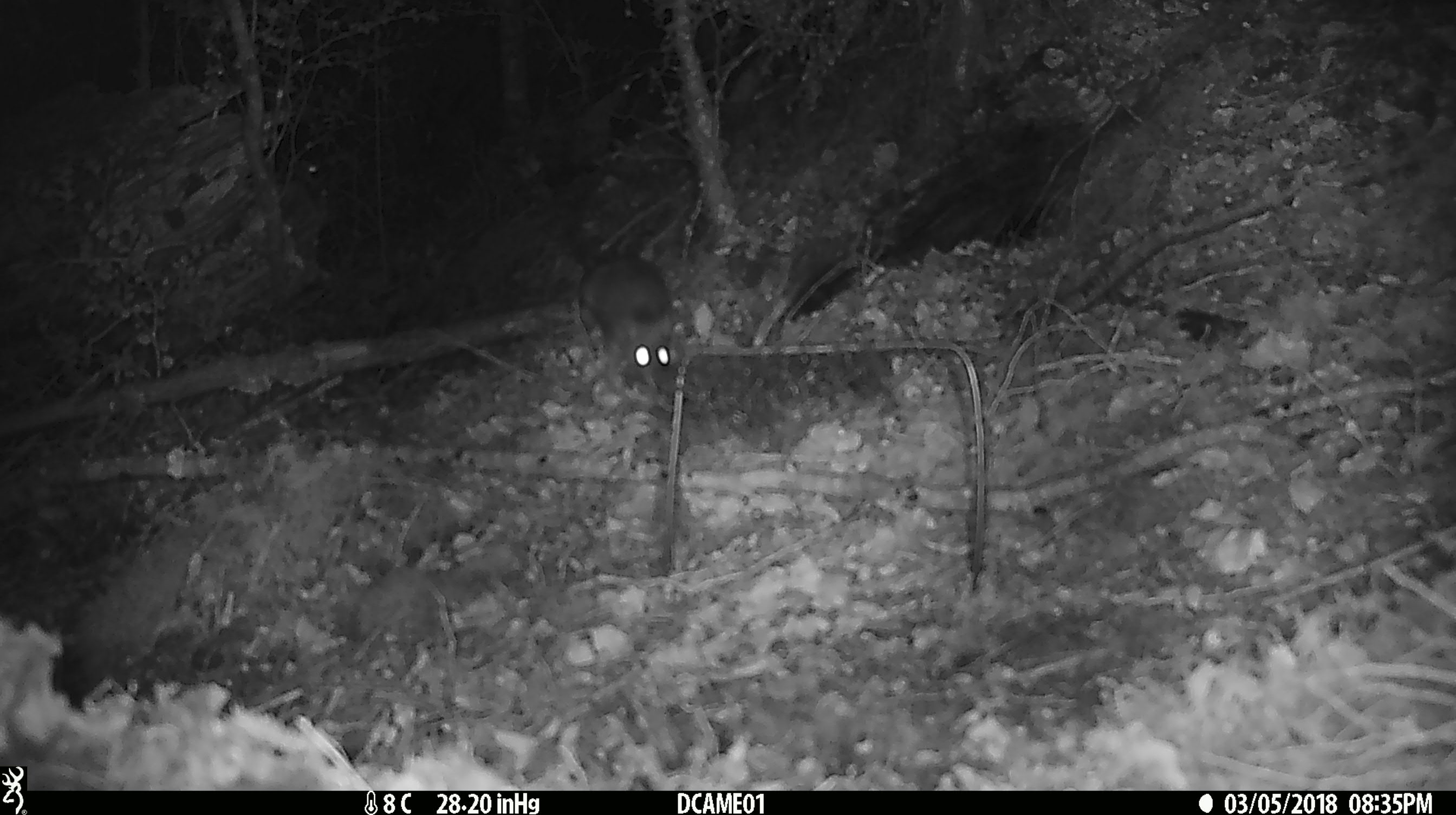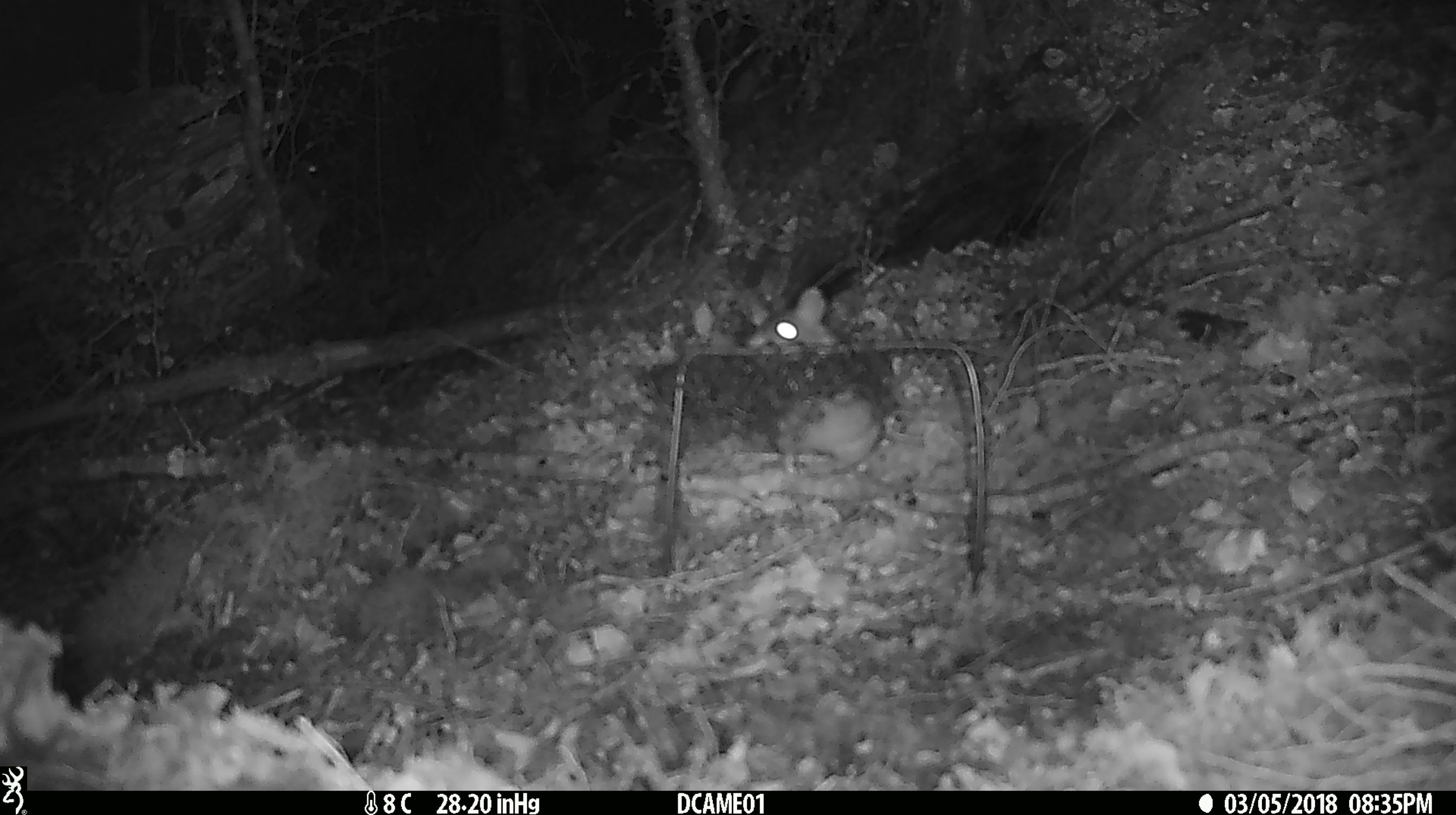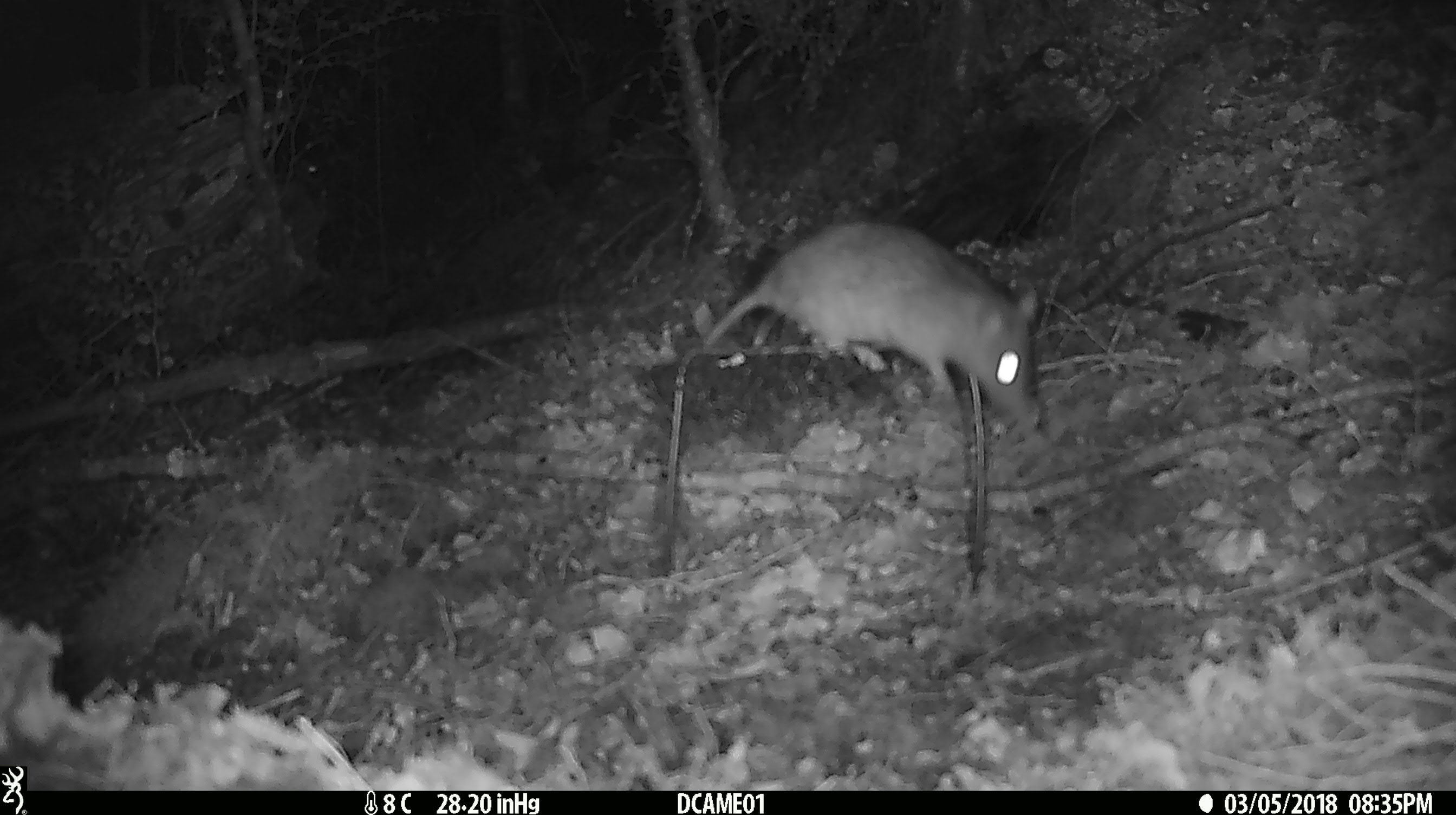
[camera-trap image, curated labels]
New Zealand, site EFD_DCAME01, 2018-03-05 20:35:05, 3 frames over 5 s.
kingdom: Animalia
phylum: Chordata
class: Mammalia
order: Rodentia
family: Muridae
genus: Rattus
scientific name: Rattus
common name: rat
Rat (Rattus).